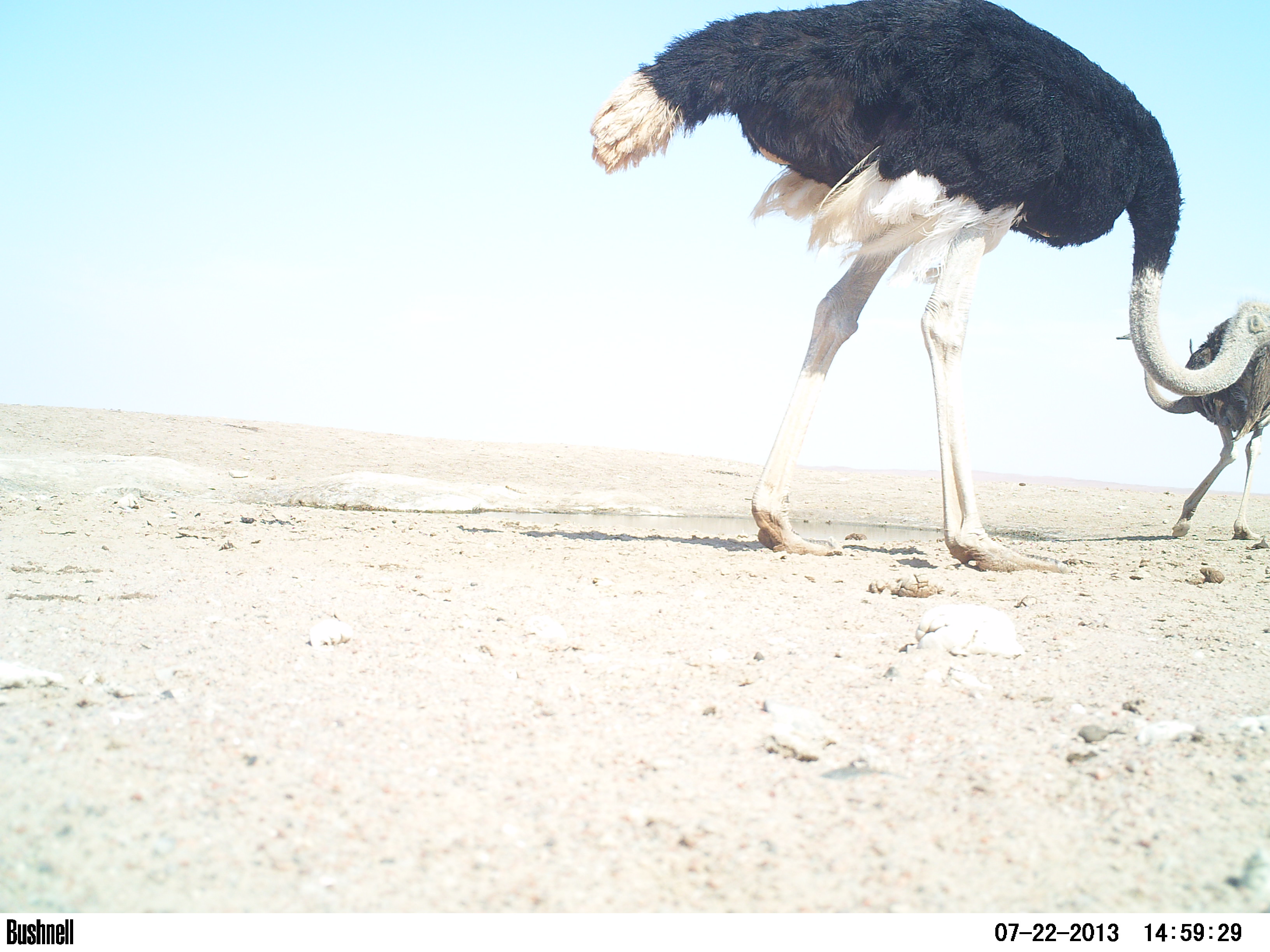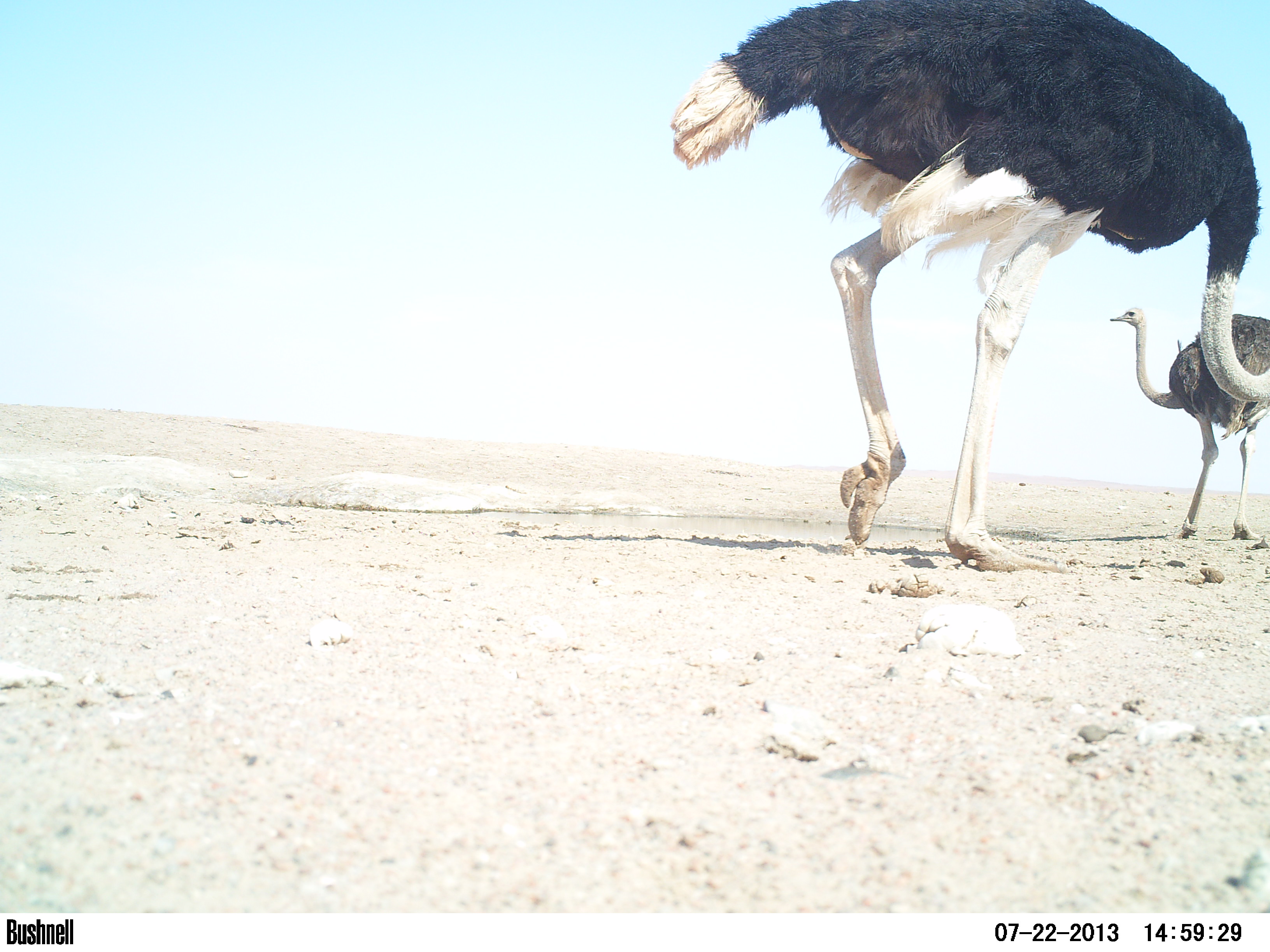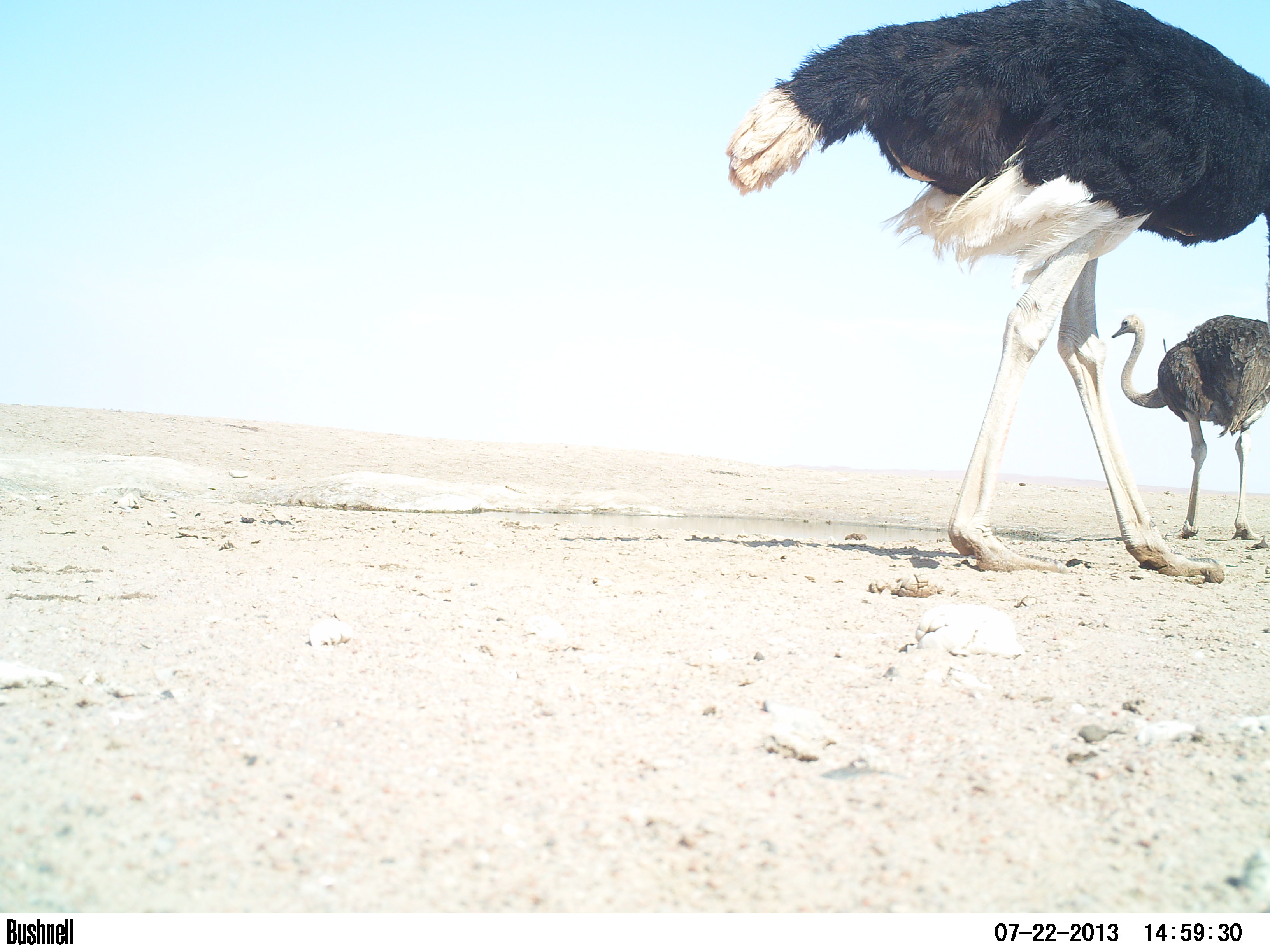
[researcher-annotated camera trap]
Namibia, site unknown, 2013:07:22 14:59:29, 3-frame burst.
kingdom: Animalia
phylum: Chordata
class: Aves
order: Struthioniformes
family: Struthionidae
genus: Struthio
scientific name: Struthio camelus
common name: common ostrich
Struthio camelus (common ostrich).